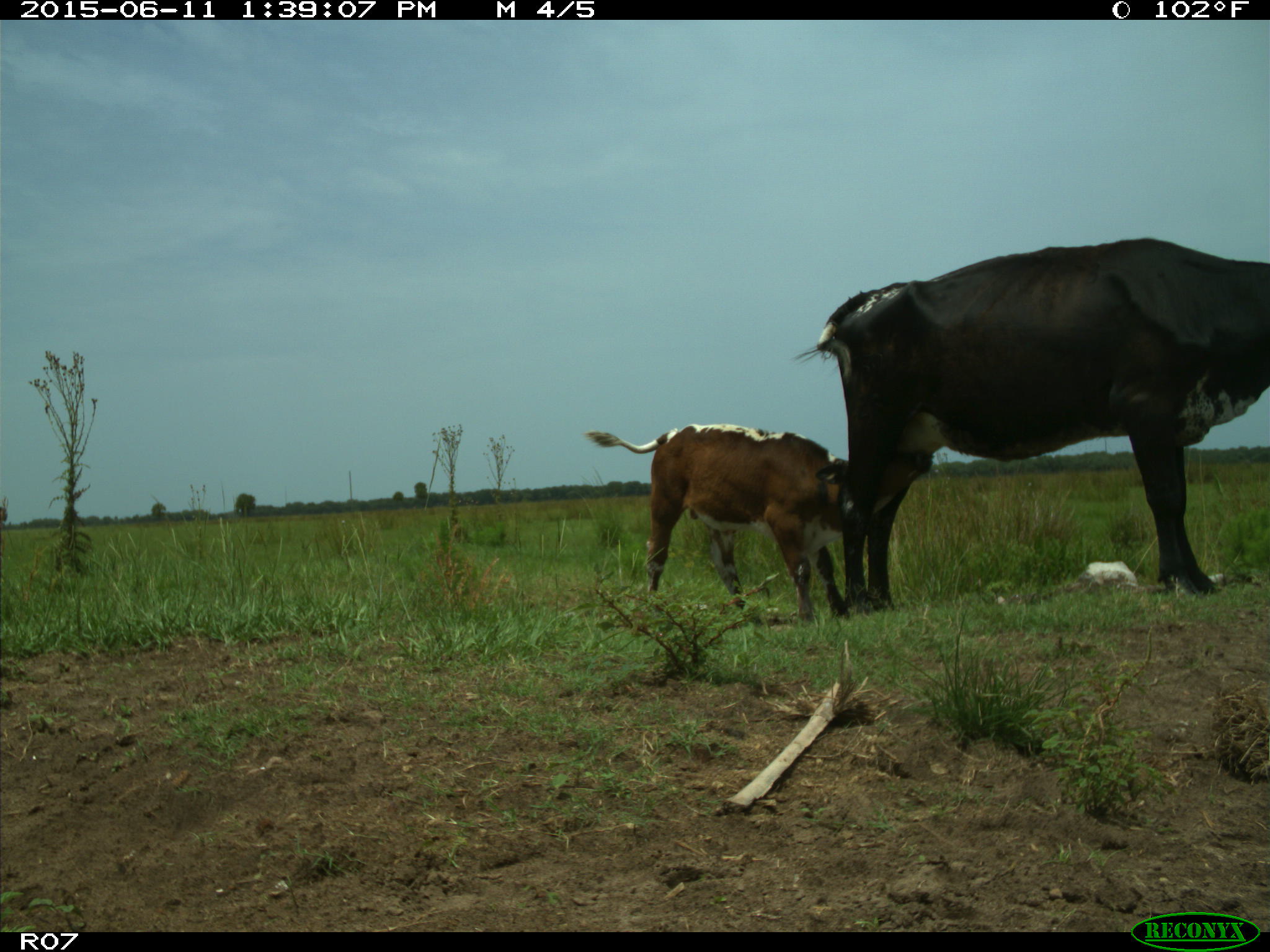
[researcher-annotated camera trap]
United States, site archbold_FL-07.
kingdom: Animalia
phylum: Chordata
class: Mammalia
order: Artiodactyla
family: Bovidae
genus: Bos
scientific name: Bos taurus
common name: domestic cow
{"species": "Bos taurus (domestic cow)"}